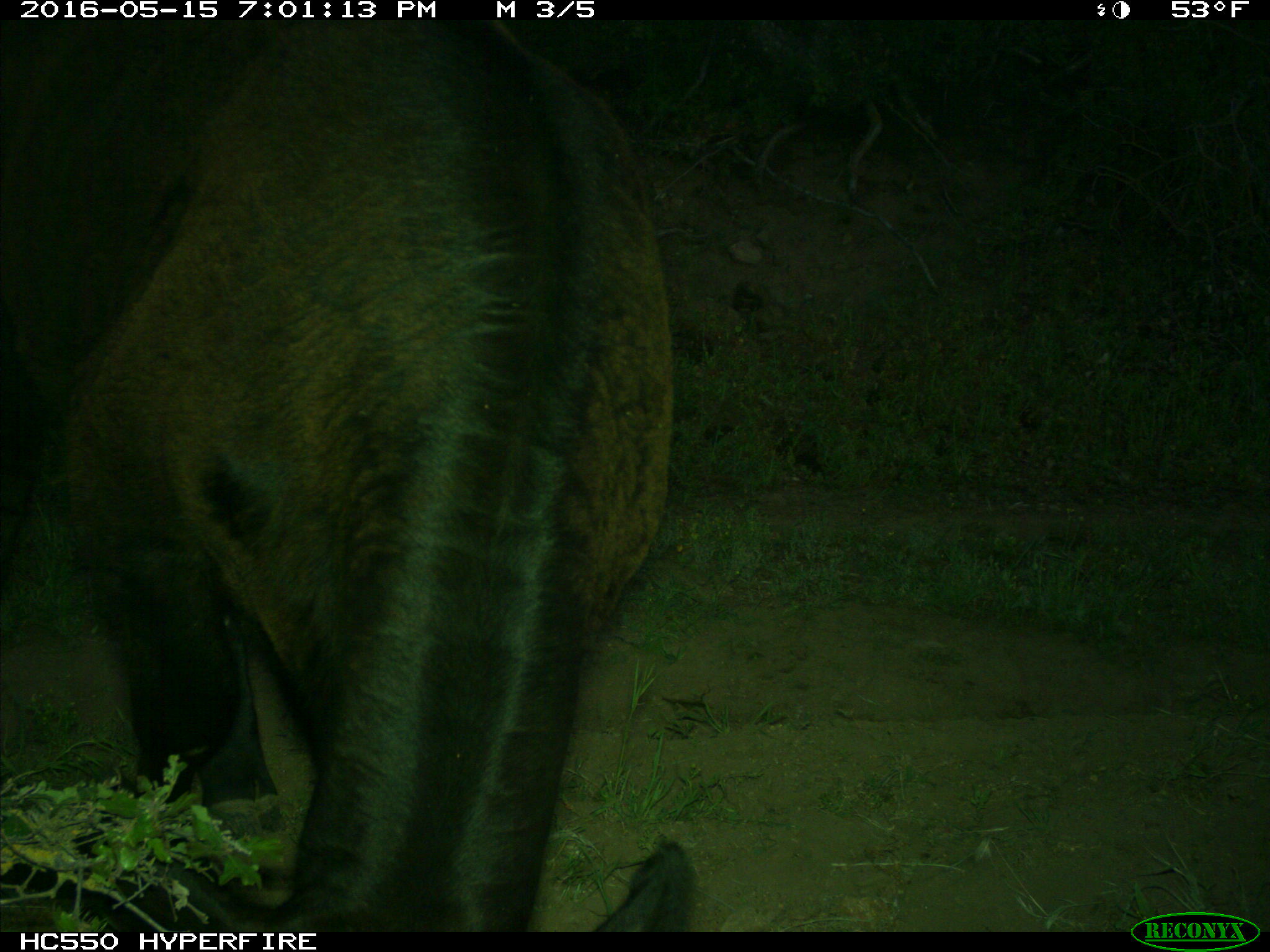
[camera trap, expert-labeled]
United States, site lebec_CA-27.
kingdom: Animalia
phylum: Chordata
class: Mammalia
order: Artiodactyla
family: Bovidae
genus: Bos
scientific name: Bos taurus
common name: domestic cow